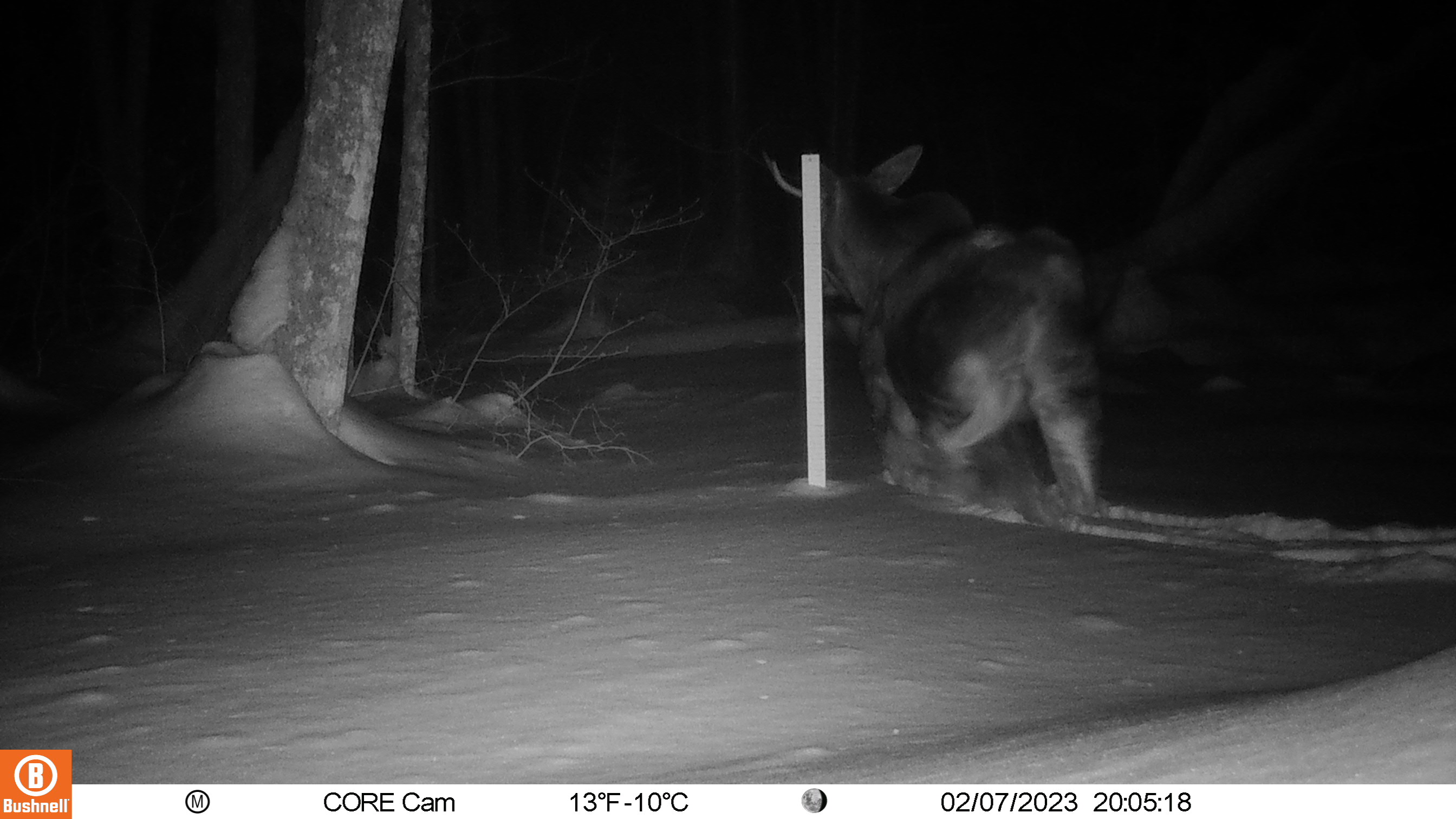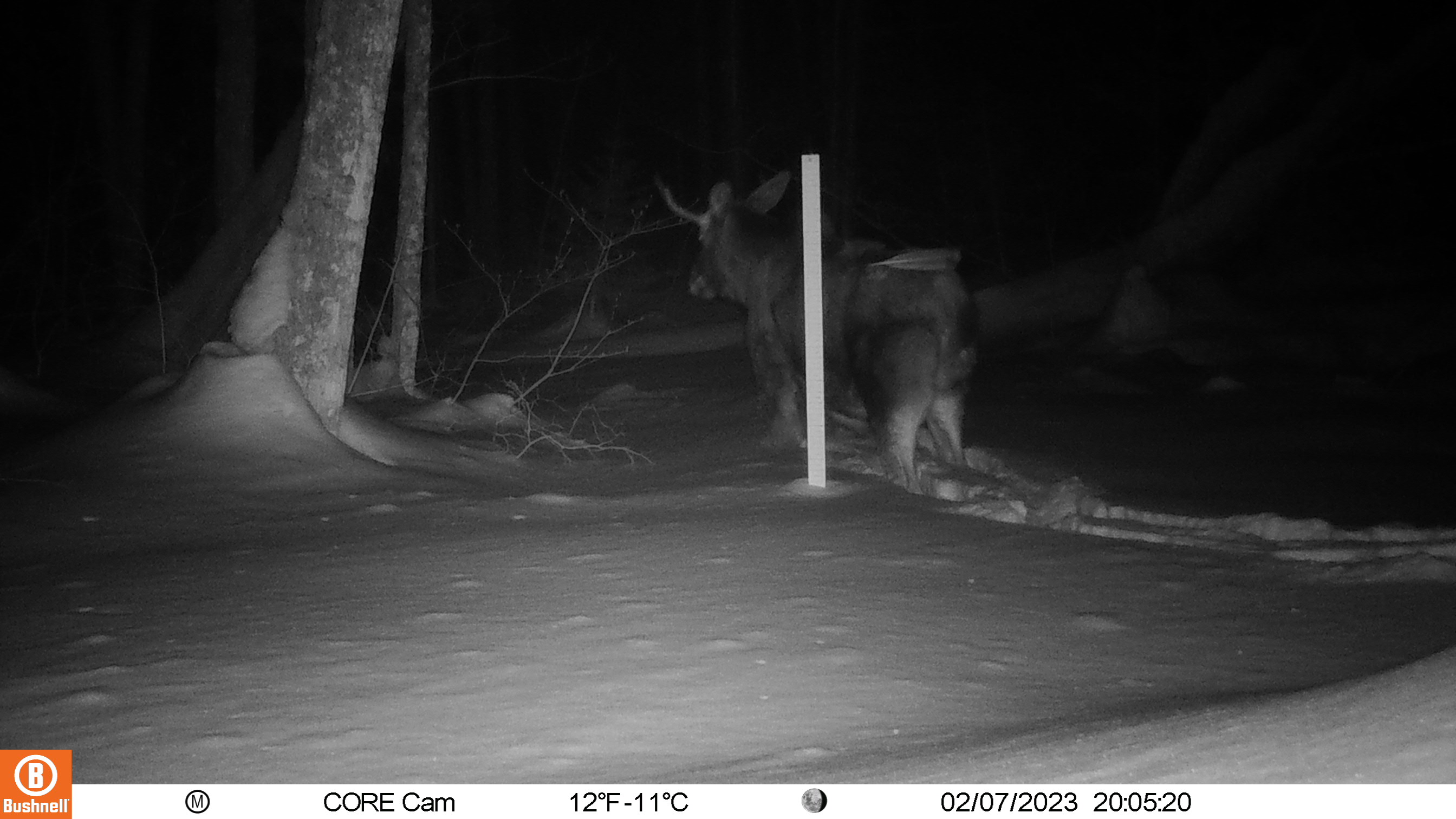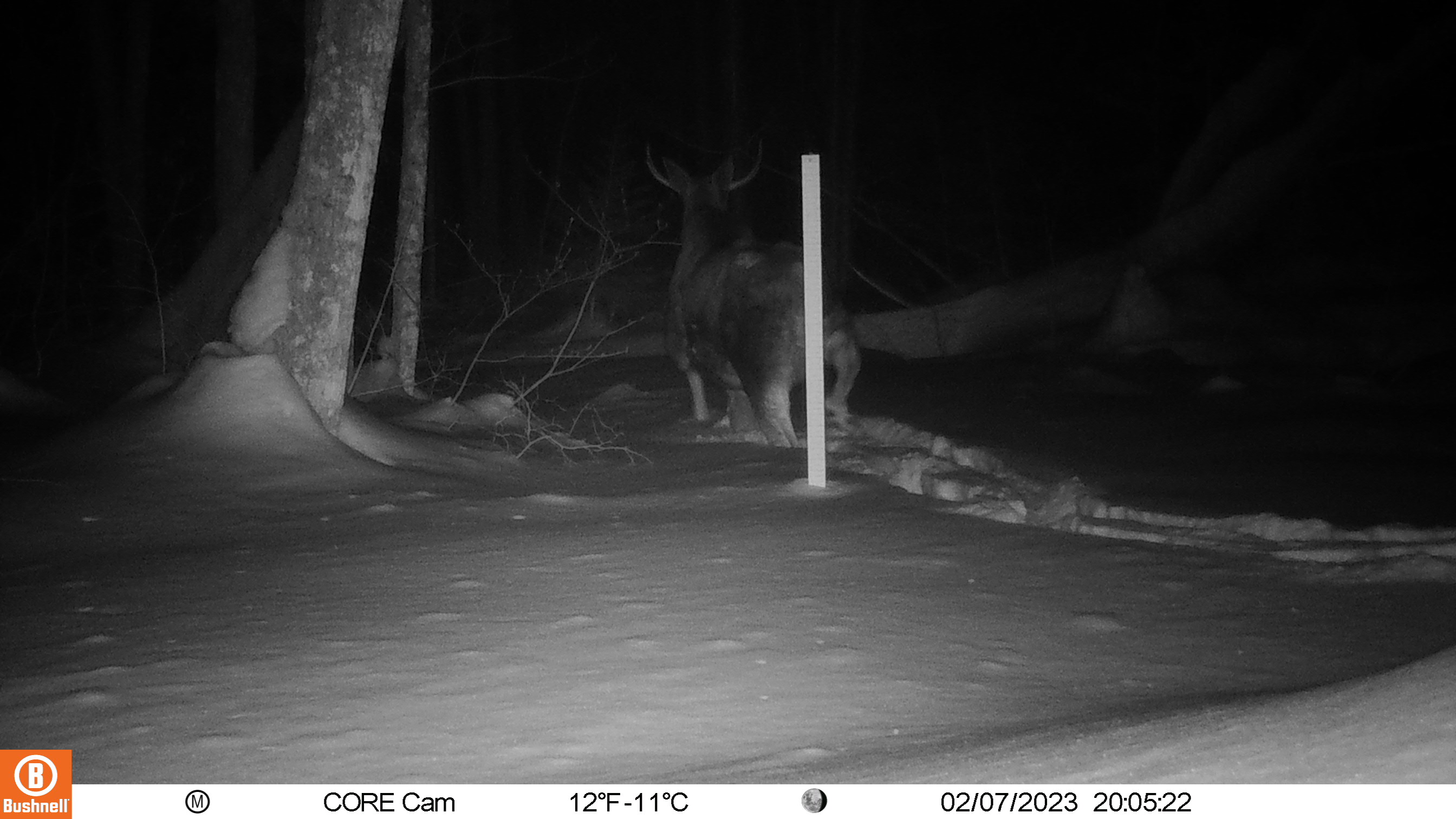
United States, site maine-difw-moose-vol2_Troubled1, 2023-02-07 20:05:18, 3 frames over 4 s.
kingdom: Animalia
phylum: Chordata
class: Mammalia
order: Artiodactyla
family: Cervidae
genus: Alces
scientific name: Alces alces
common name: moose